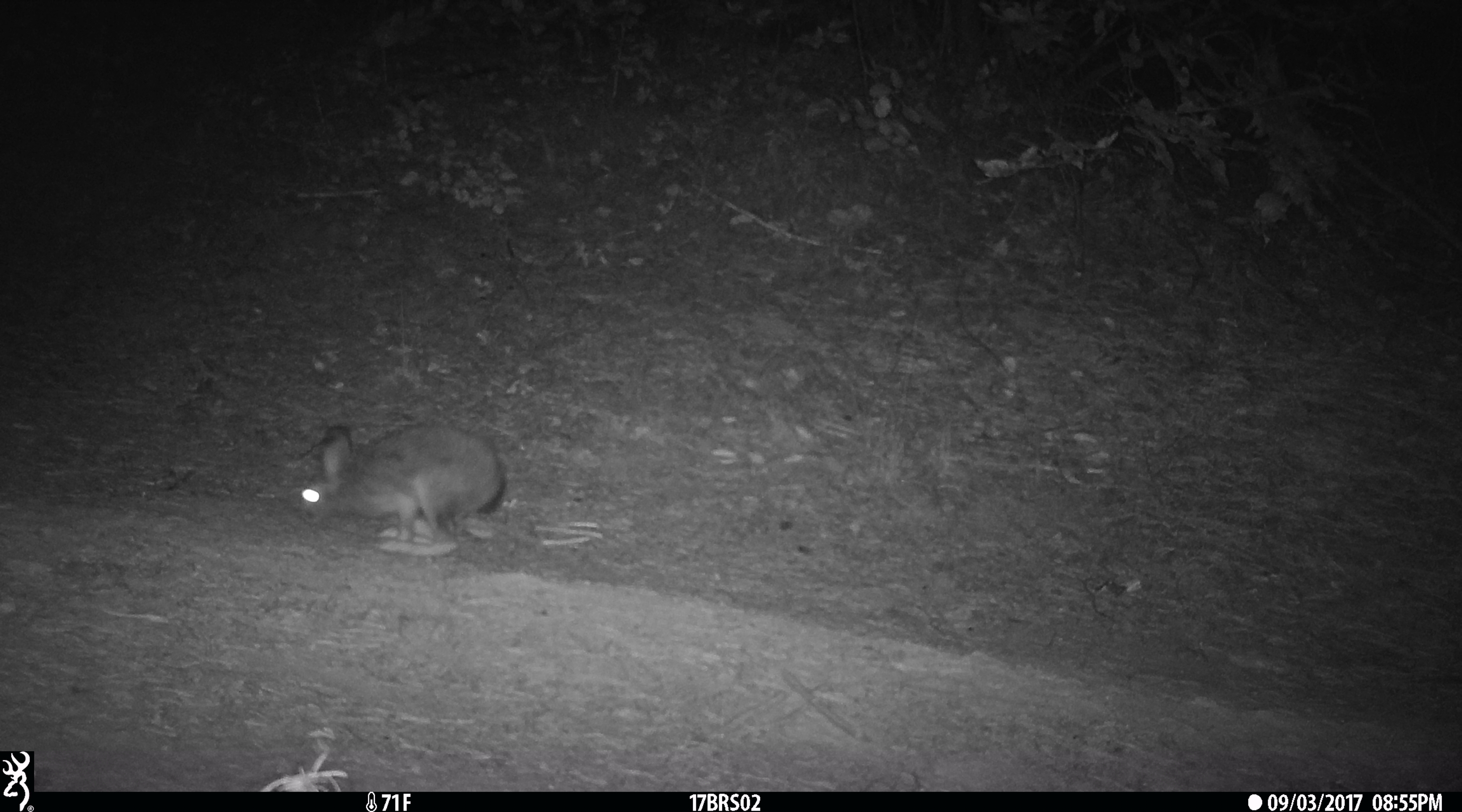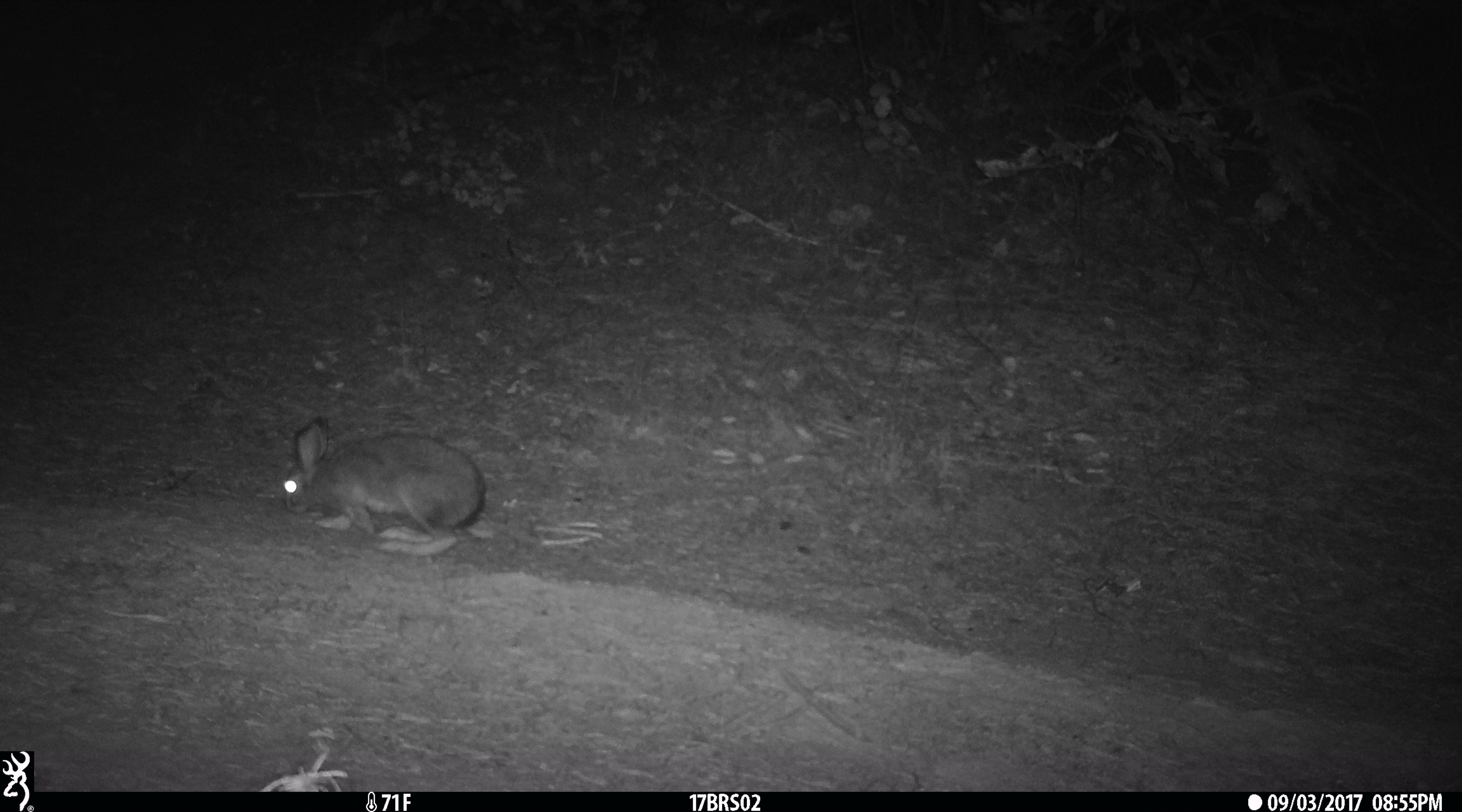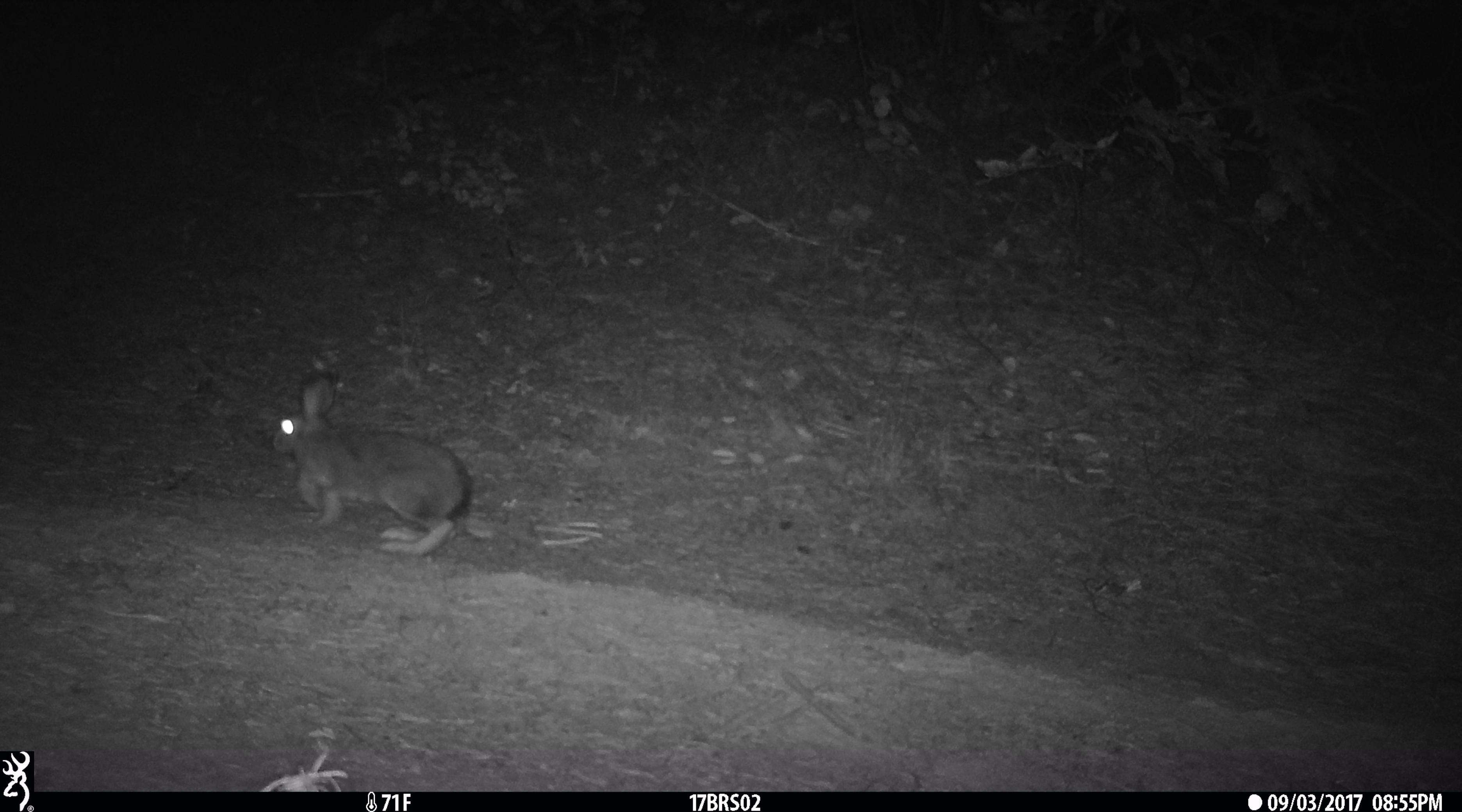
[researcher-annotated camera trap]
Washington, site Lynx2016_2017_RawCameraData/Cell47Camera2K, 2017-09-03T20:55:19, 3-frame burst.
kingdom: Animalia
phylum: Chordata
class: Mammalia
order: Lagomorpha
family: Leporidae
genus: Lepus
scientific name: Lepus americanus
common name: snowshoe hare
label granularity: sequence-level